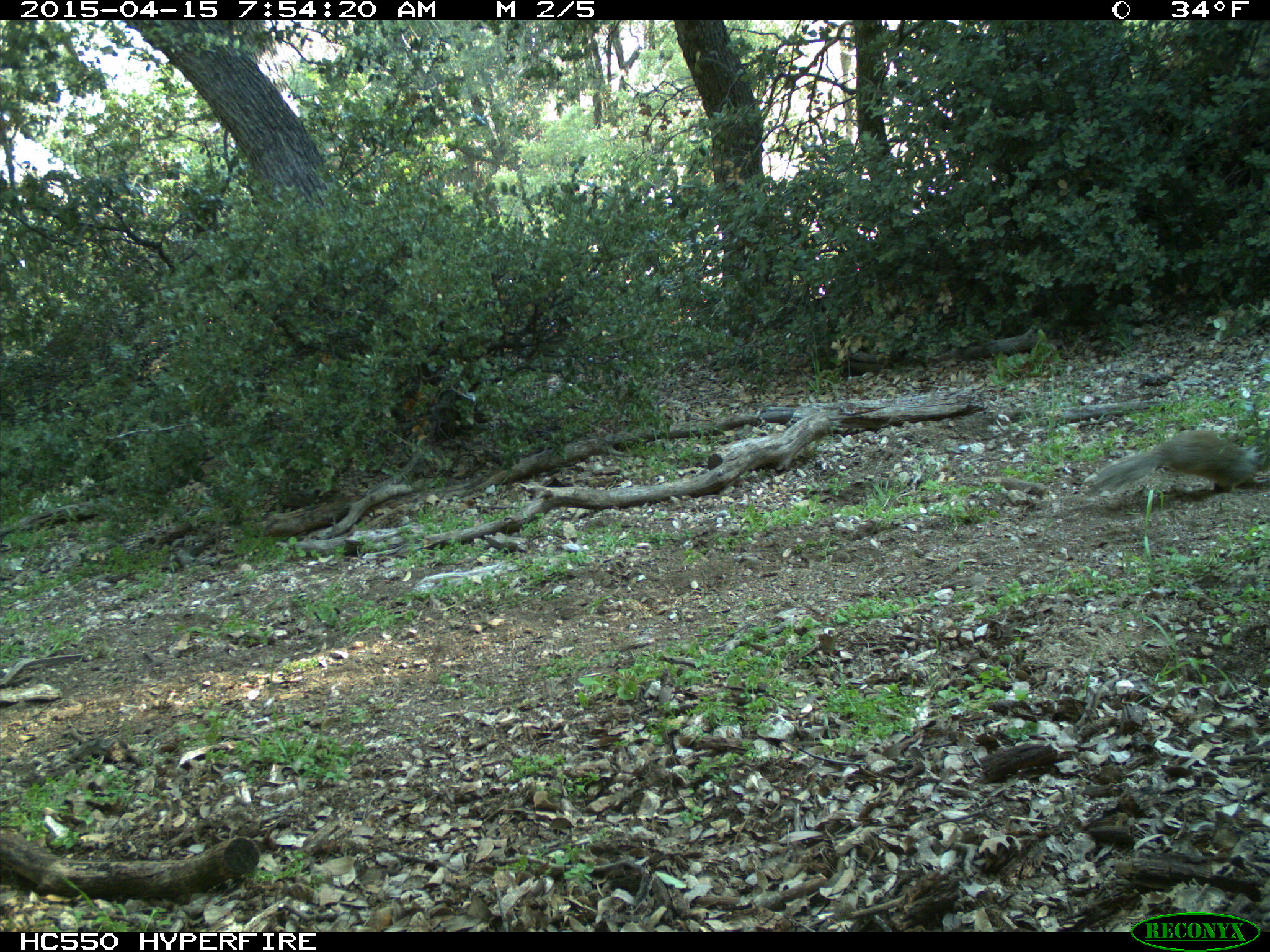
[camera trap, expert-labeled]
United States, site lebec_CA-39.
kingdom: Animalia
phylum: Chordata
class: Mammalia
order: Rodentia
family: Sciuridae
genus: Otospermophilus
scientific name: Otospermophilus beecheyi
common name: california ground squirrel